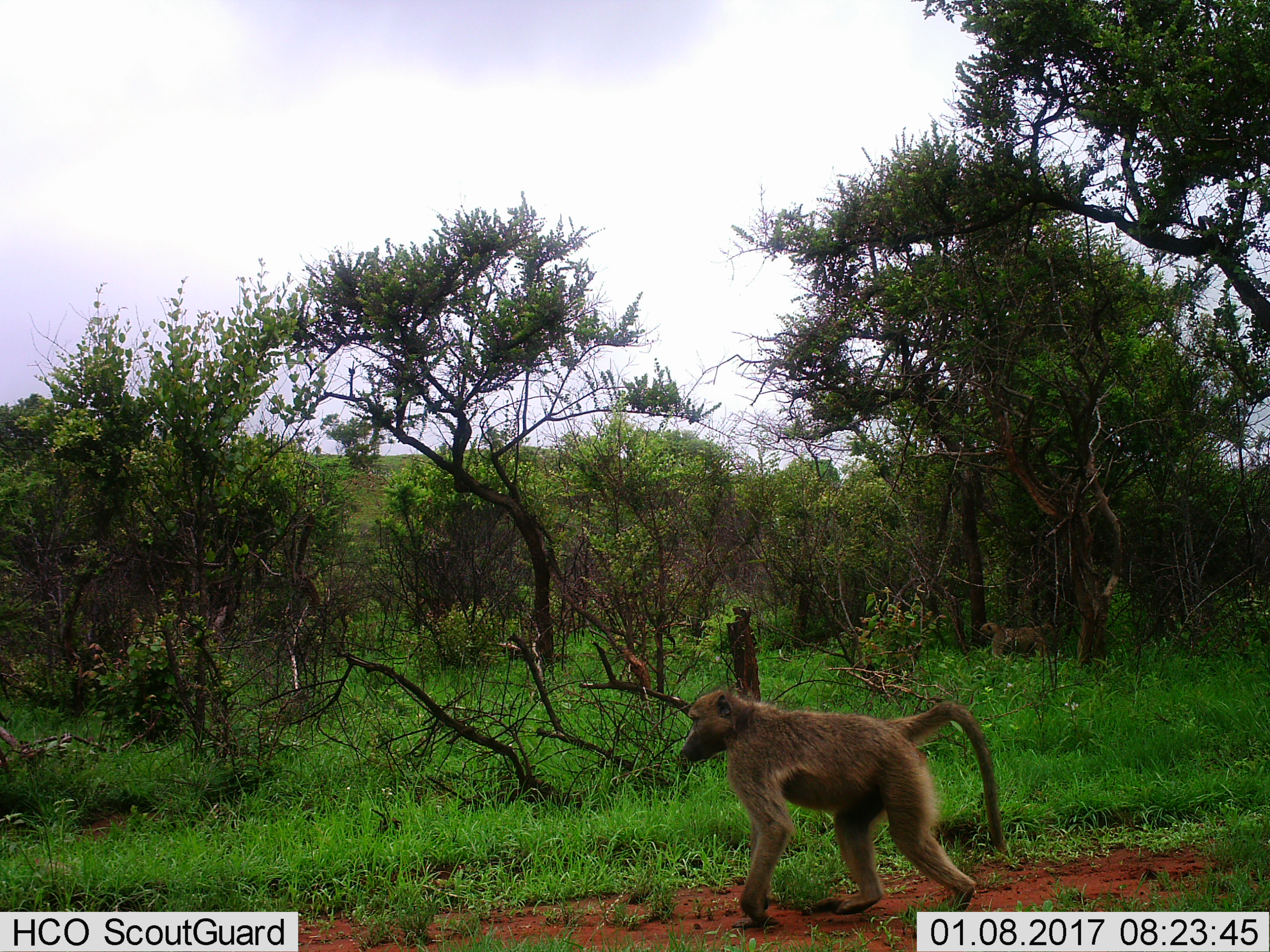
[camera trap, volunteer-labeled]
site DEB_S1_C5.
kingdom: Animalia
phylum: Chordata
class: Mammalia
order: Primates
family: Cercopithecidae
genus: Papio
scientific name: Papio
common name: baboon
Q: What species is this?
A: Baboon (Papio).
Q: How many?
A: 1.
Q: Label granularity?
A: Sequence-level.